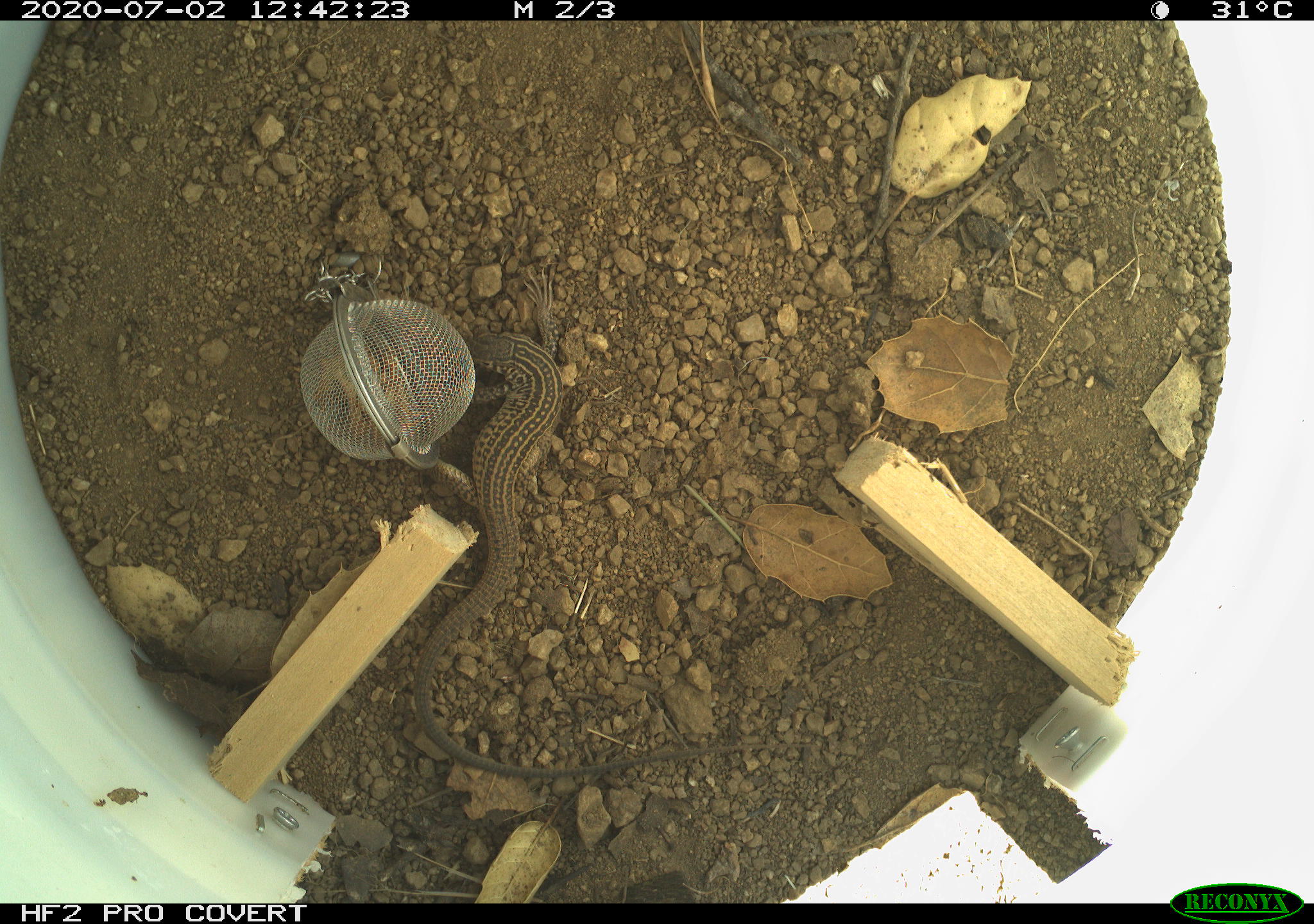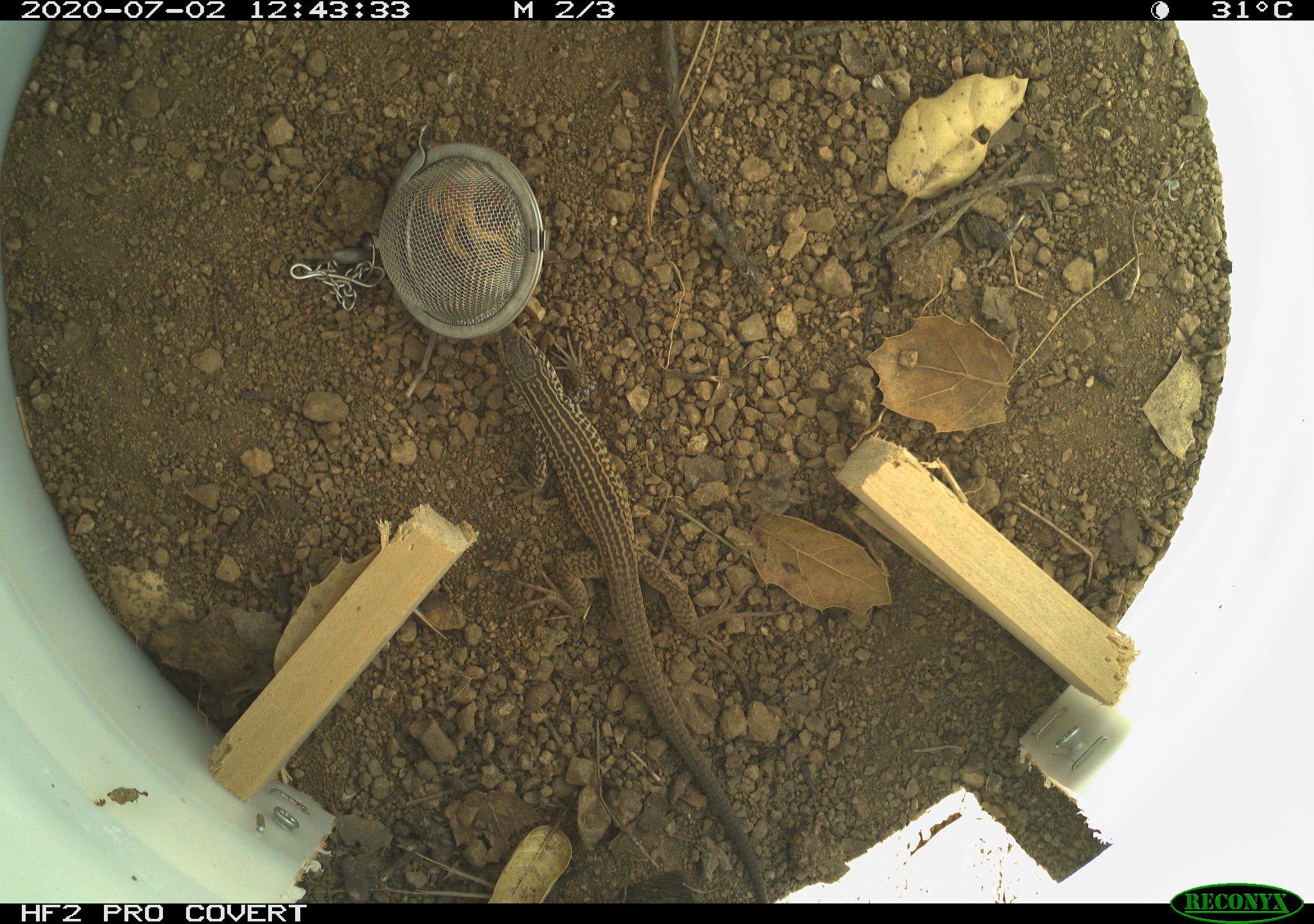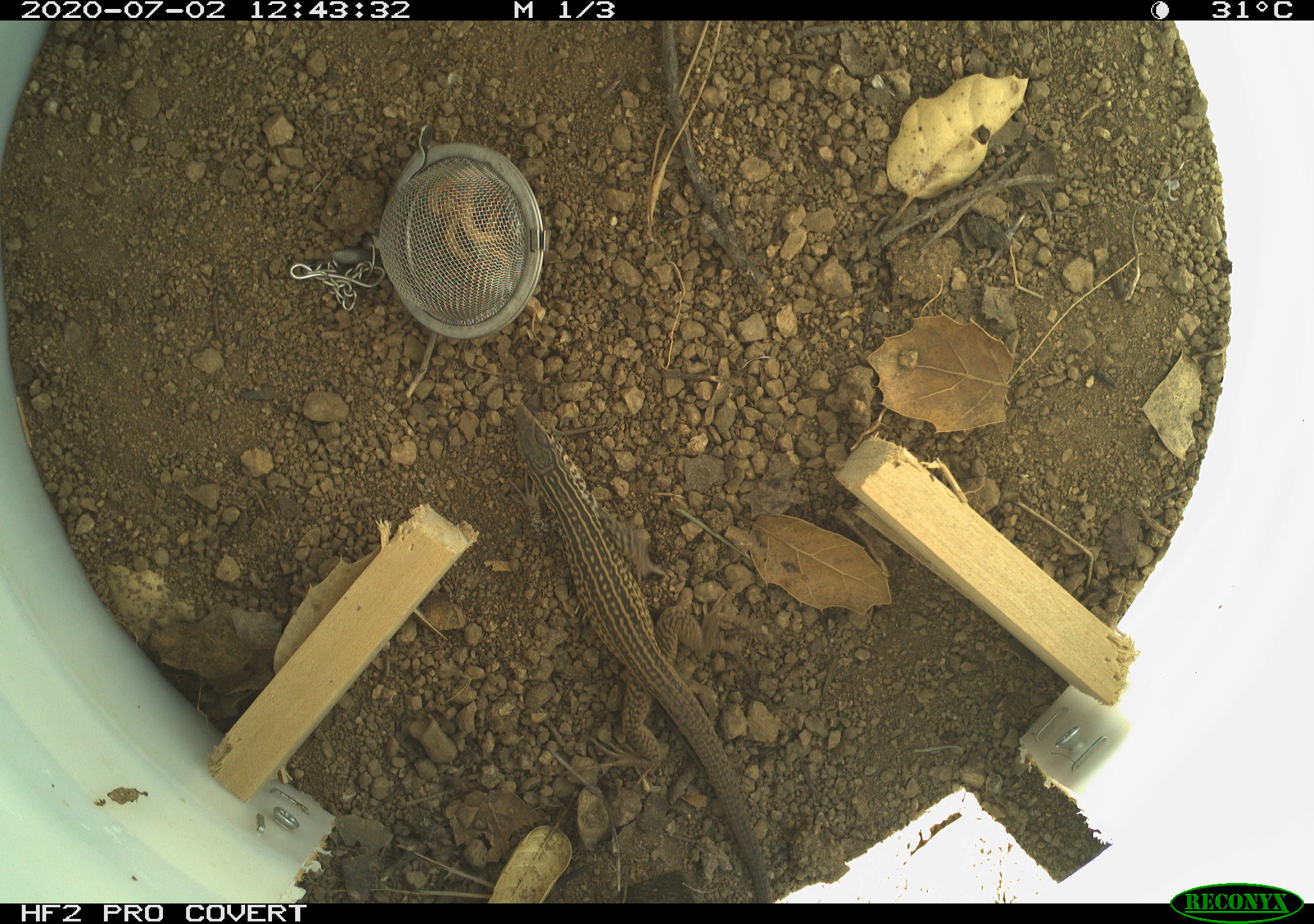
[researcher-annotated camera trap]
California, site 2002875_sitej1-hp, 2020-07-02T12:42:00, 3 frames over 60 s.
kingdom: Animalia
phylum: Chordata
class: Reptilia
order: Squamata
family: Teiidae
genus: Aspidoscelis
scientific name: Aspidoscelis tigris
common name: western whiptail